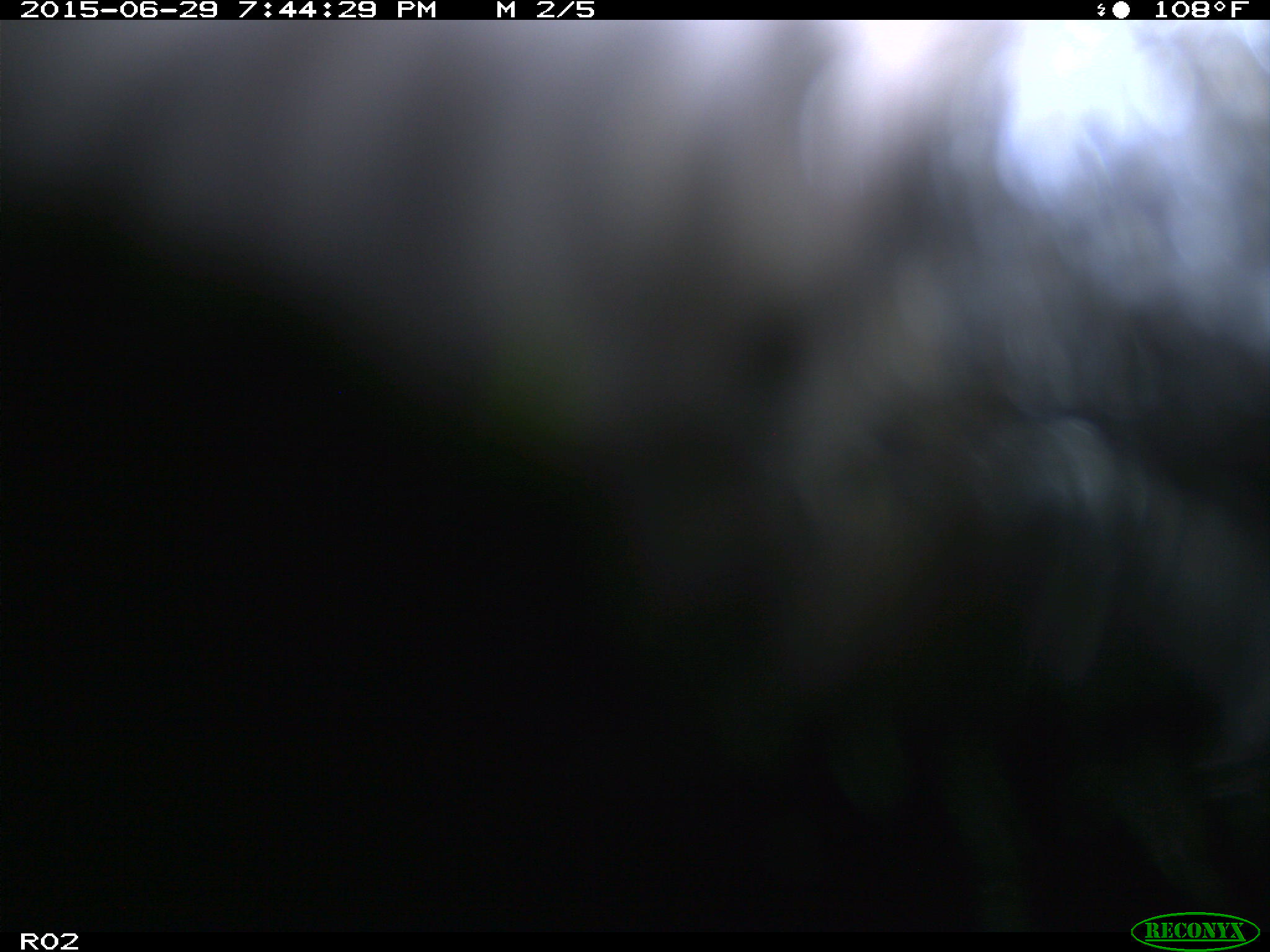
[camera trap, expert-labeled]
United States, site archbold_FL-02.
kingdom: Animalia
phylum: Chordata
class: Mammalia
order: Artiodactyla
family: Bovidae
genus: Bos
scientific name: Bos taurus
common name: domestic cow